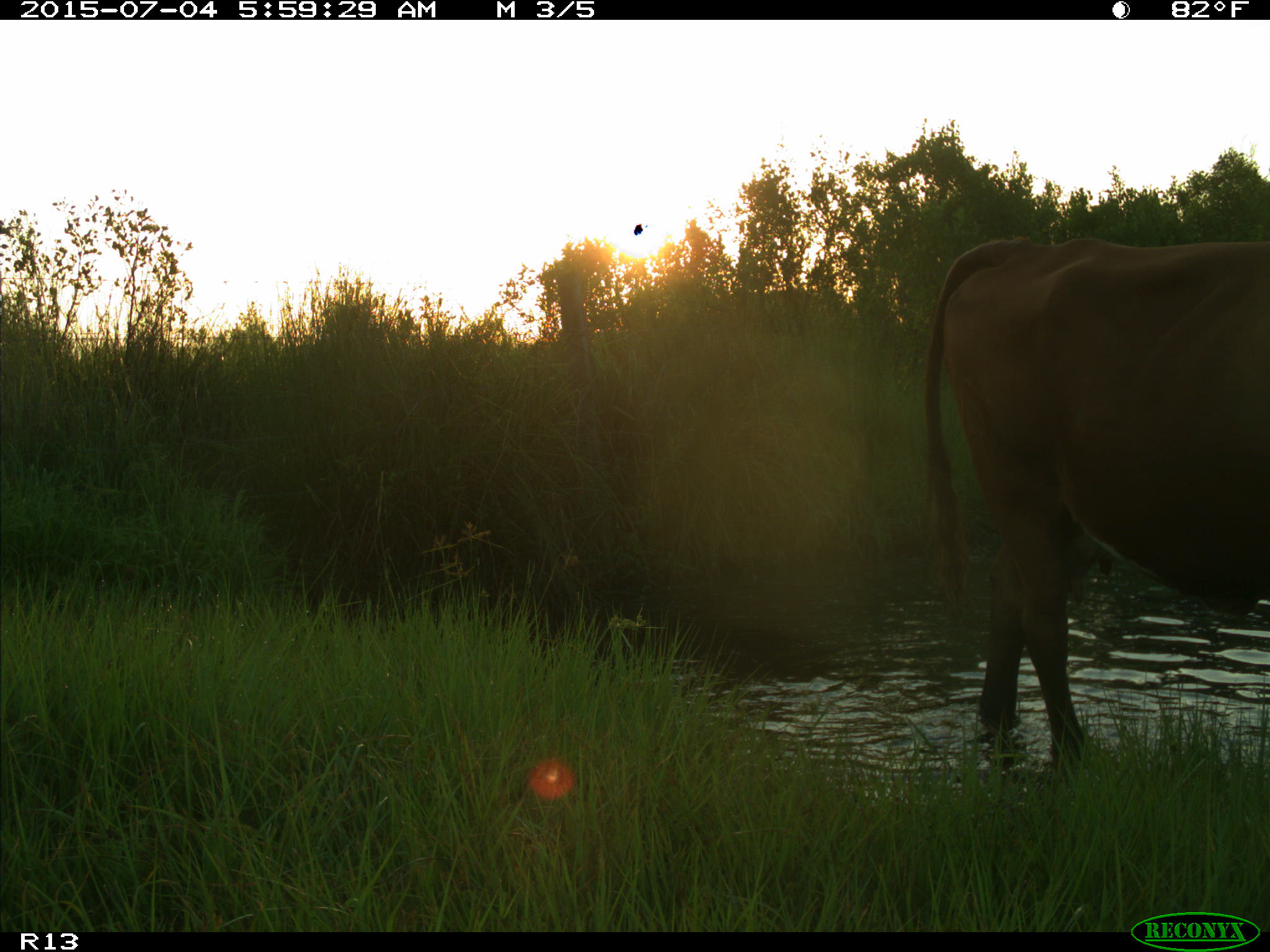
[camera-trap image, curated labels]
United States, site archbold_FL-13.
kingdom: Animalia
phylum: Chordata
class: Mammalia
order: Artiodactyla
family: Bovidae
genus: Bos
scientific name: Bos taurus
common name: domestic cow